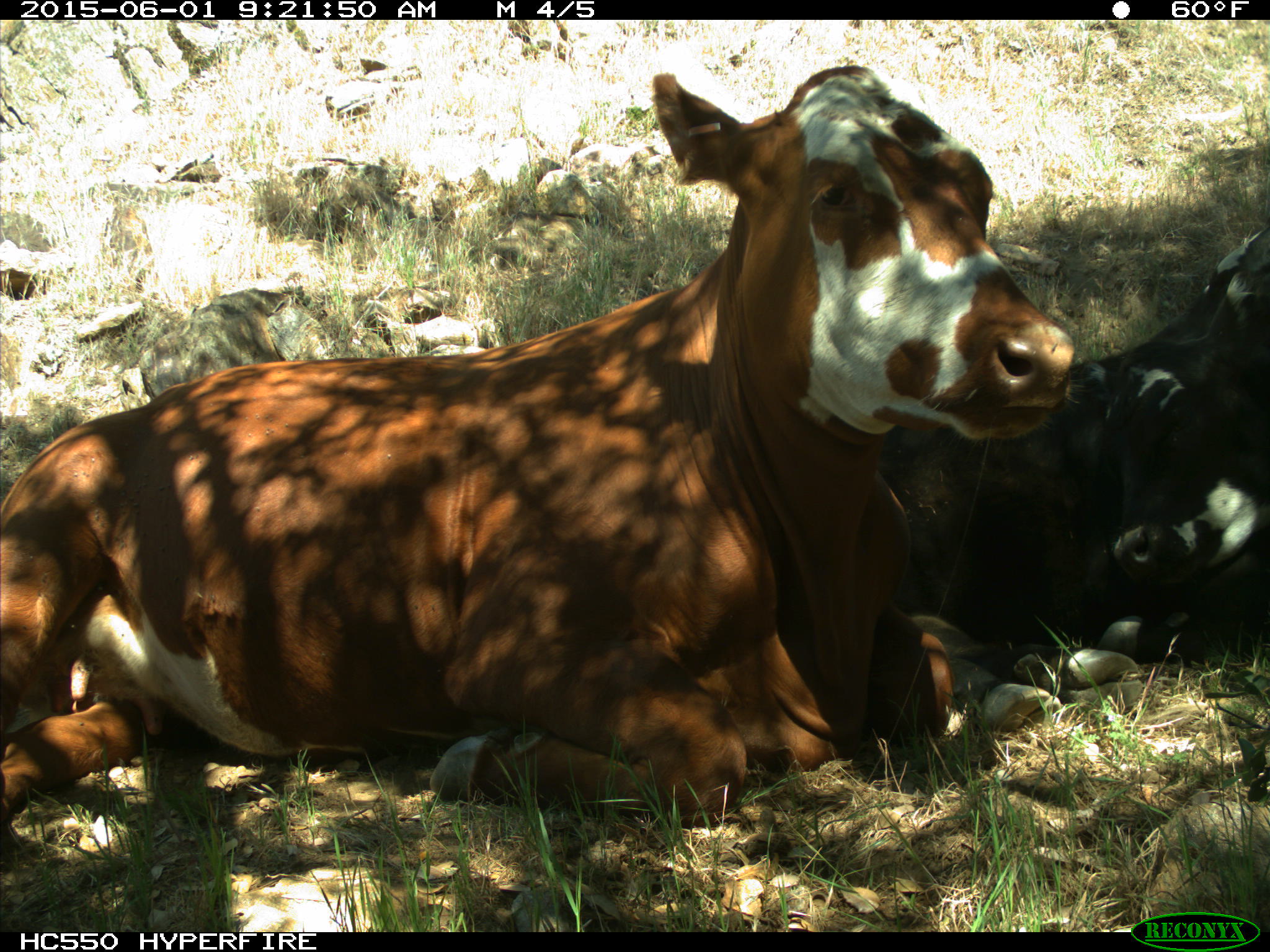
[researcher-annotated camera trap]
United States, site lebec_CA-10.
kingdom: Animalia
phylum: Chordata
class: Mammalia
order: Artiodactyla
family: Bovidae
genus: Bos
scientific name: Bos taurus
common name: domestic cow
Bos taurus (domestic cow).